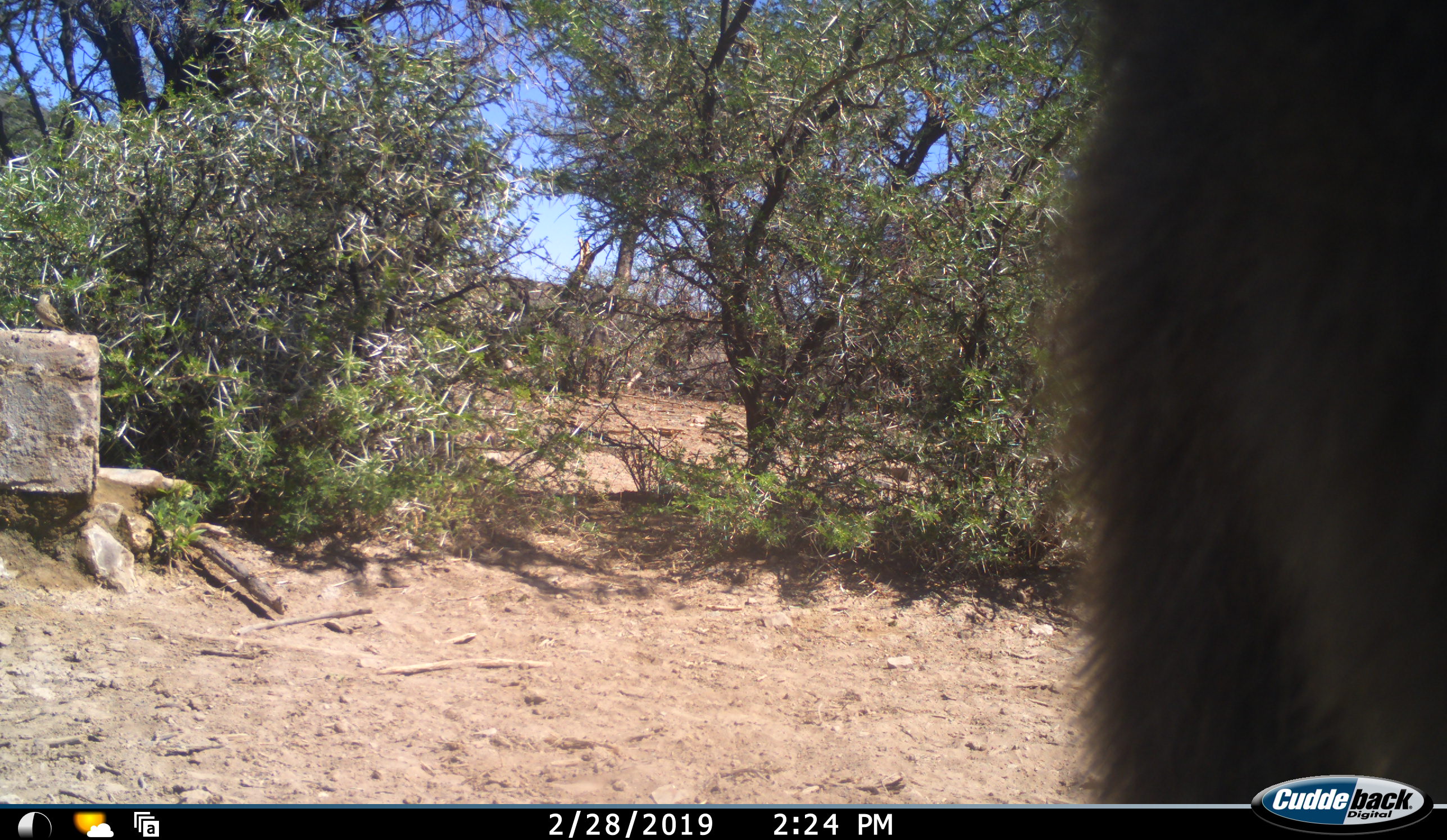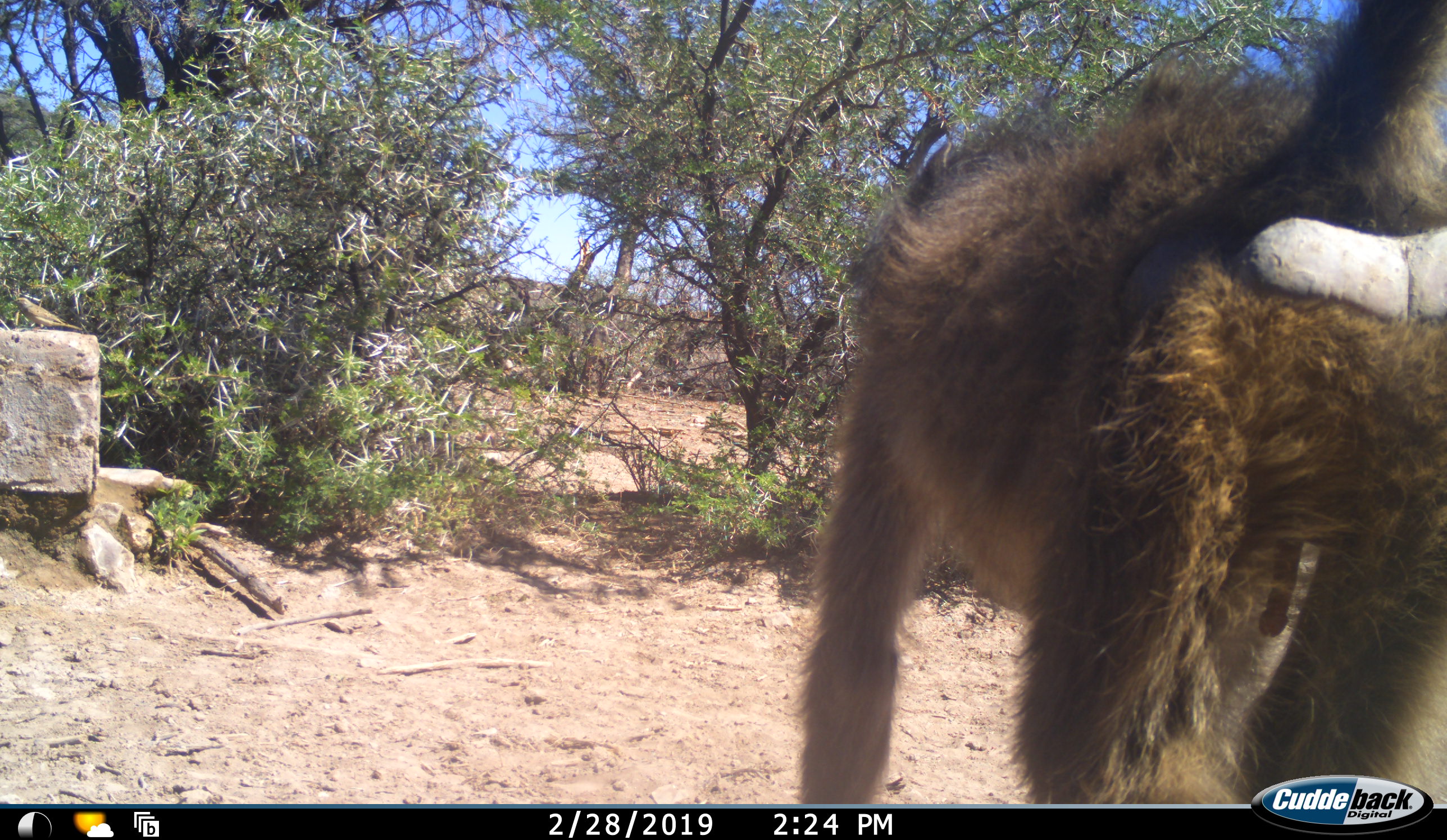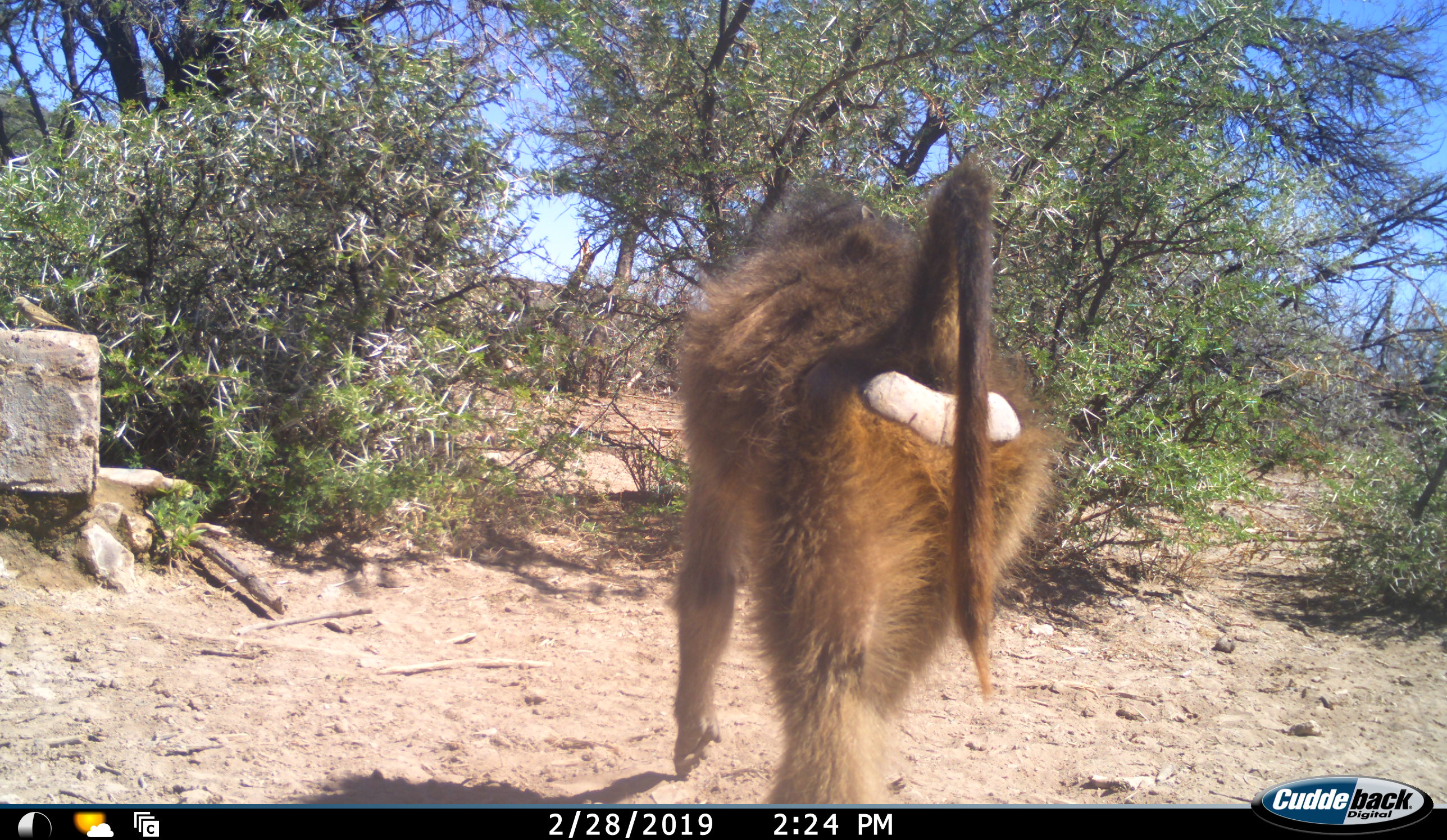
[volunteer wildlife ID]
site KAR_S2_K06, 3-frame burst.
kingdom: Animalia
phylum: Chordata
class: Mammalia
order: Primates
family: Cercopithecidae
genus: Papio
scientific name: Papio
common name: baboon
Baboon (Papio), count 1. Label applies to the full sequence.